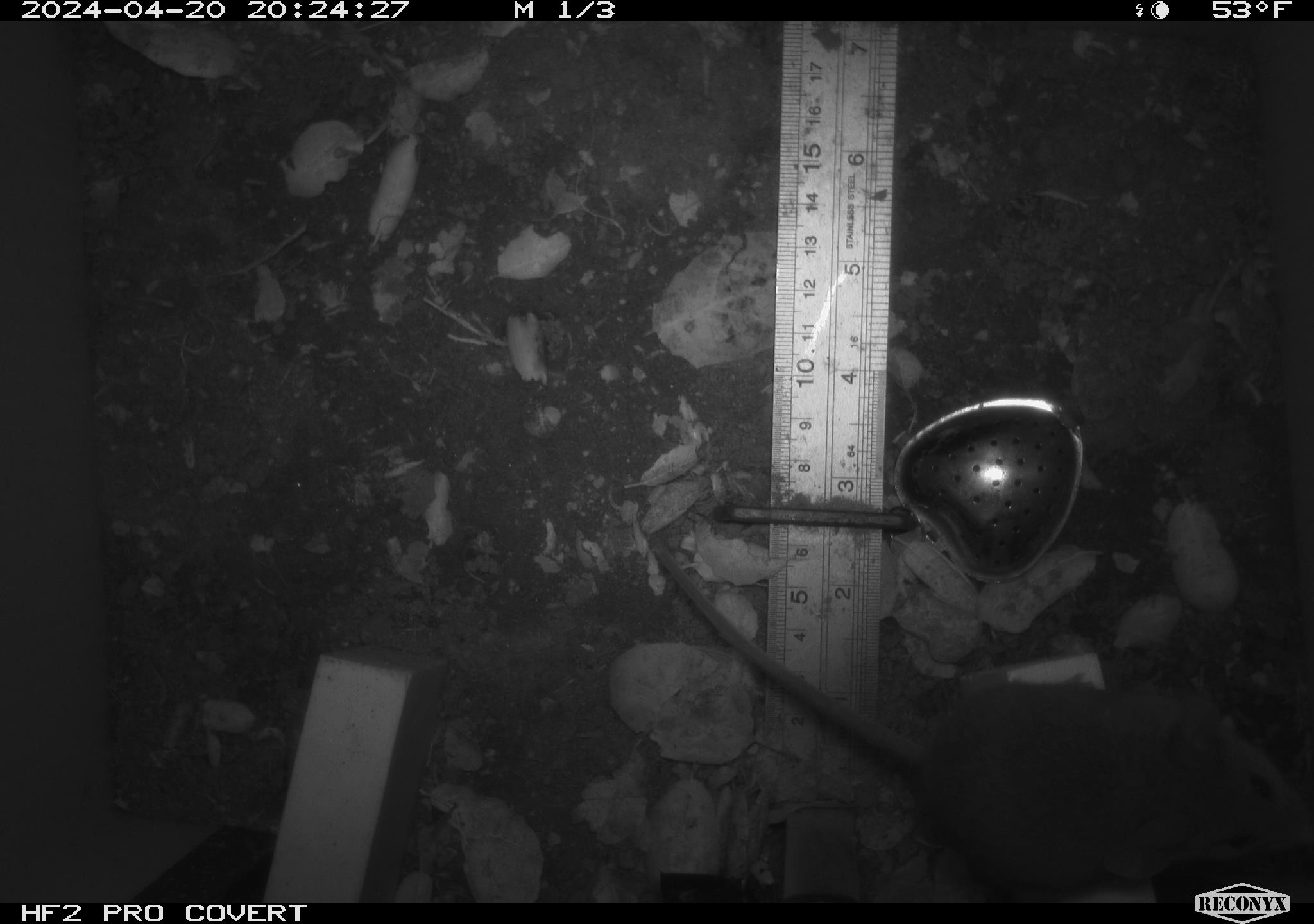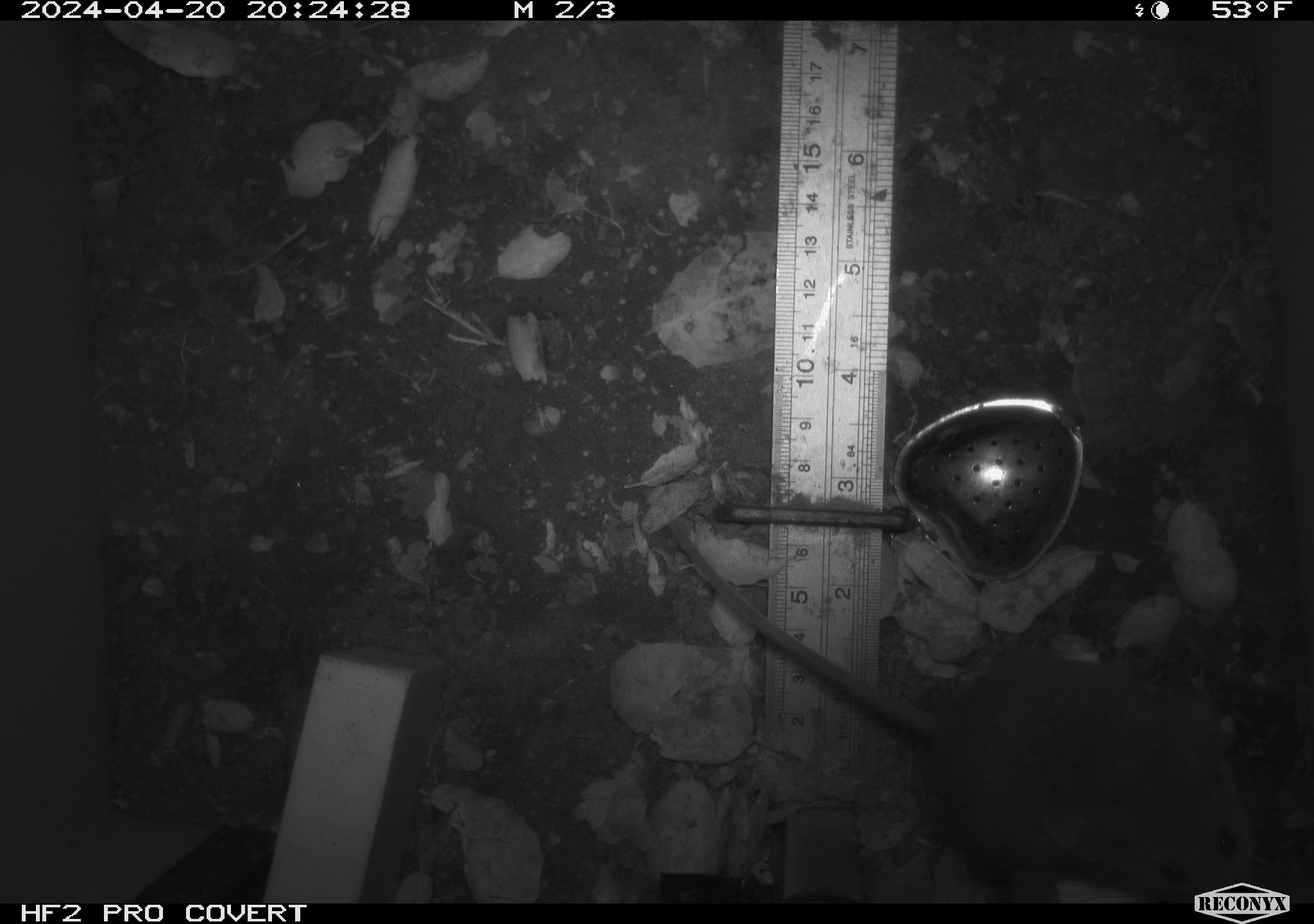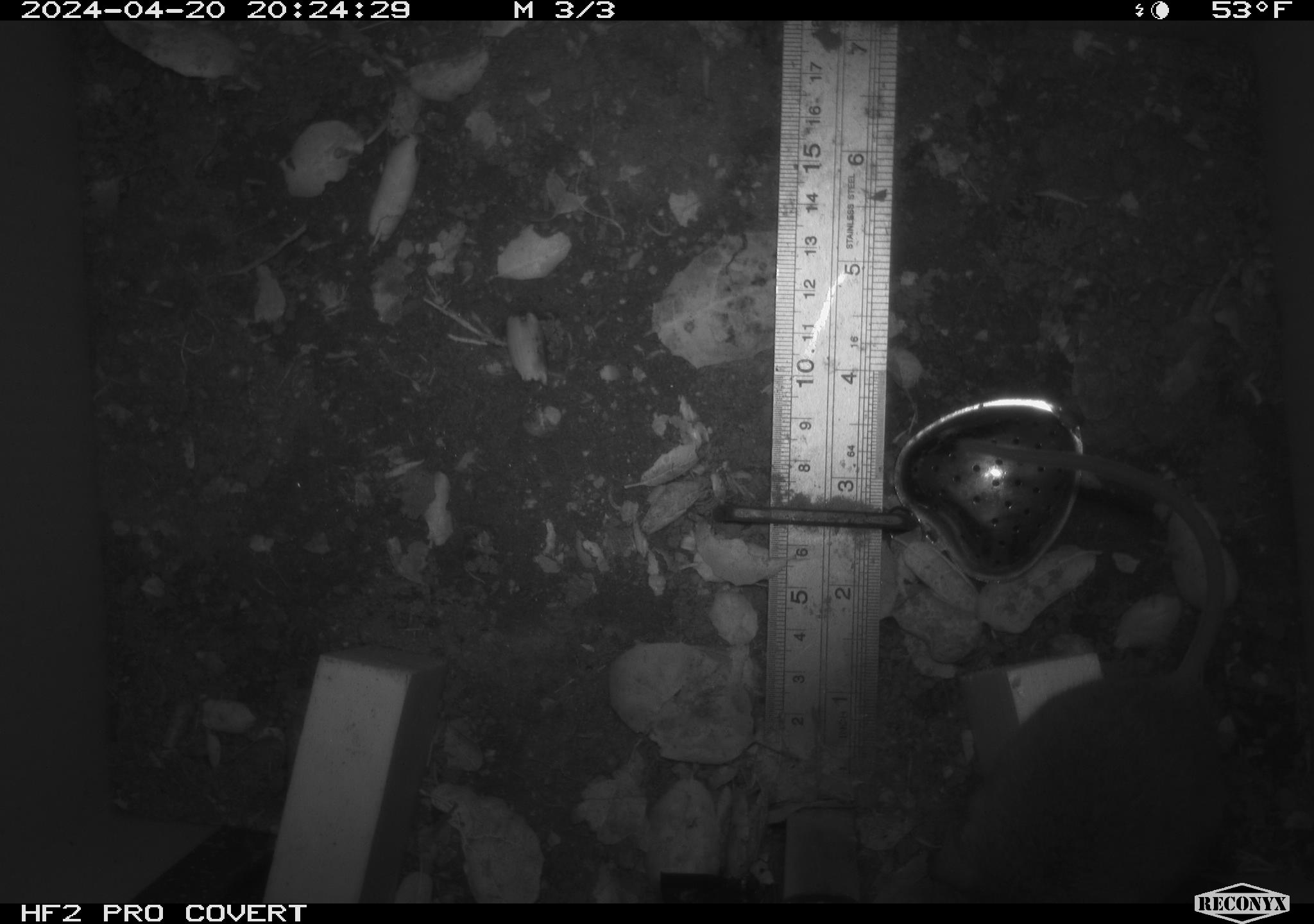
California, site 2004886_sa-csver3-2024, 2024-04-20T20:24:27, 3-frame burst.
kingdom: Animalia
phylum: Chordata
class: Mammalia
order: Rodentia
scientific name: Rodentia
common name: rodent